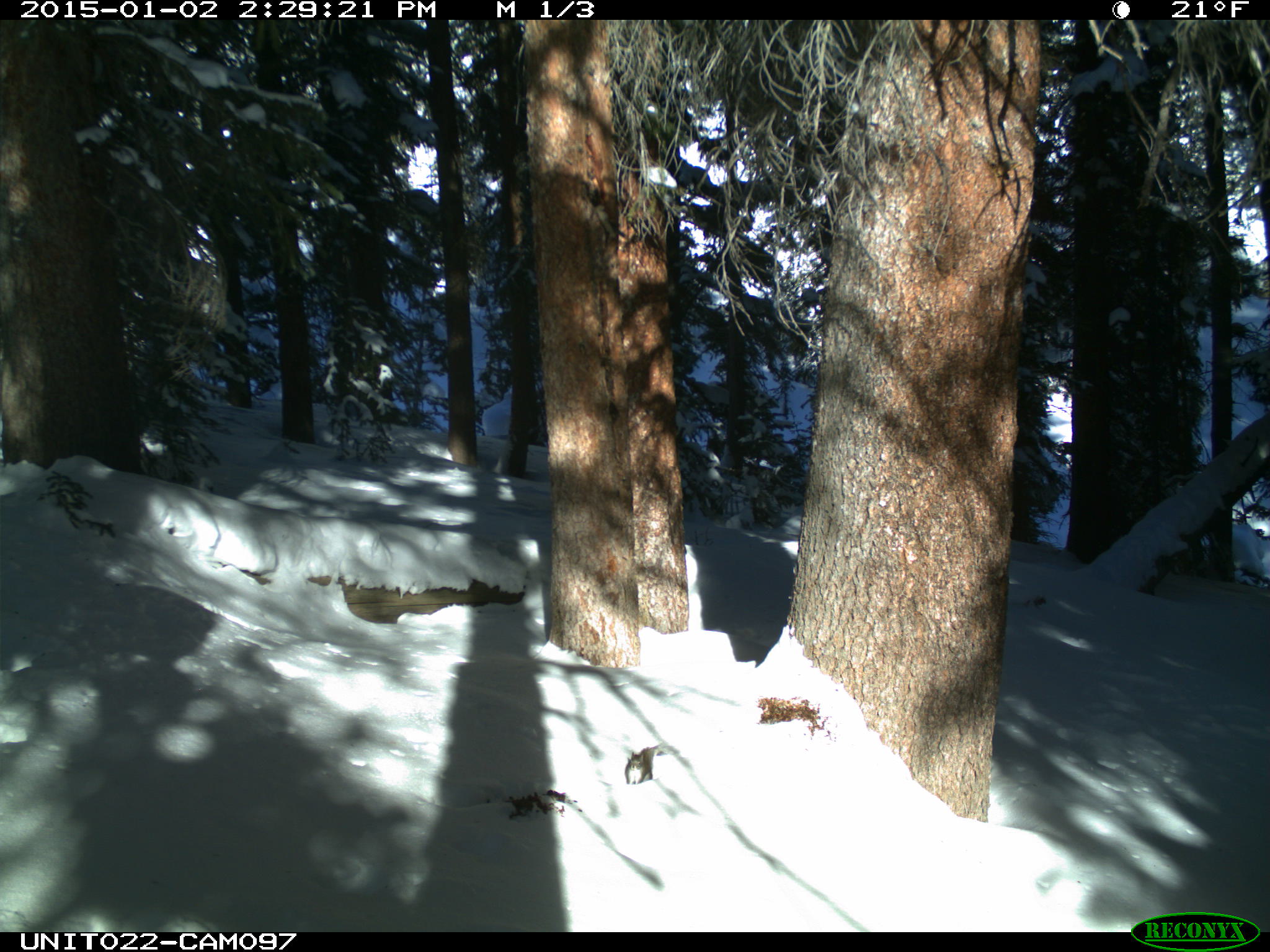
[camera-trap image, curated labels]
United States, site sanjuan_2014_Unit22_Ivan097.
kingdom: Animalia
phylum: Chordata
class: Mammalia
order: Rodentia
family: Sciuridae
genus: Tamiasciurus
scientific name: Tamiasciurus hudsonicus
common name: american red squirrel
Tamiasciurus hudsonicus (american red squirrel).